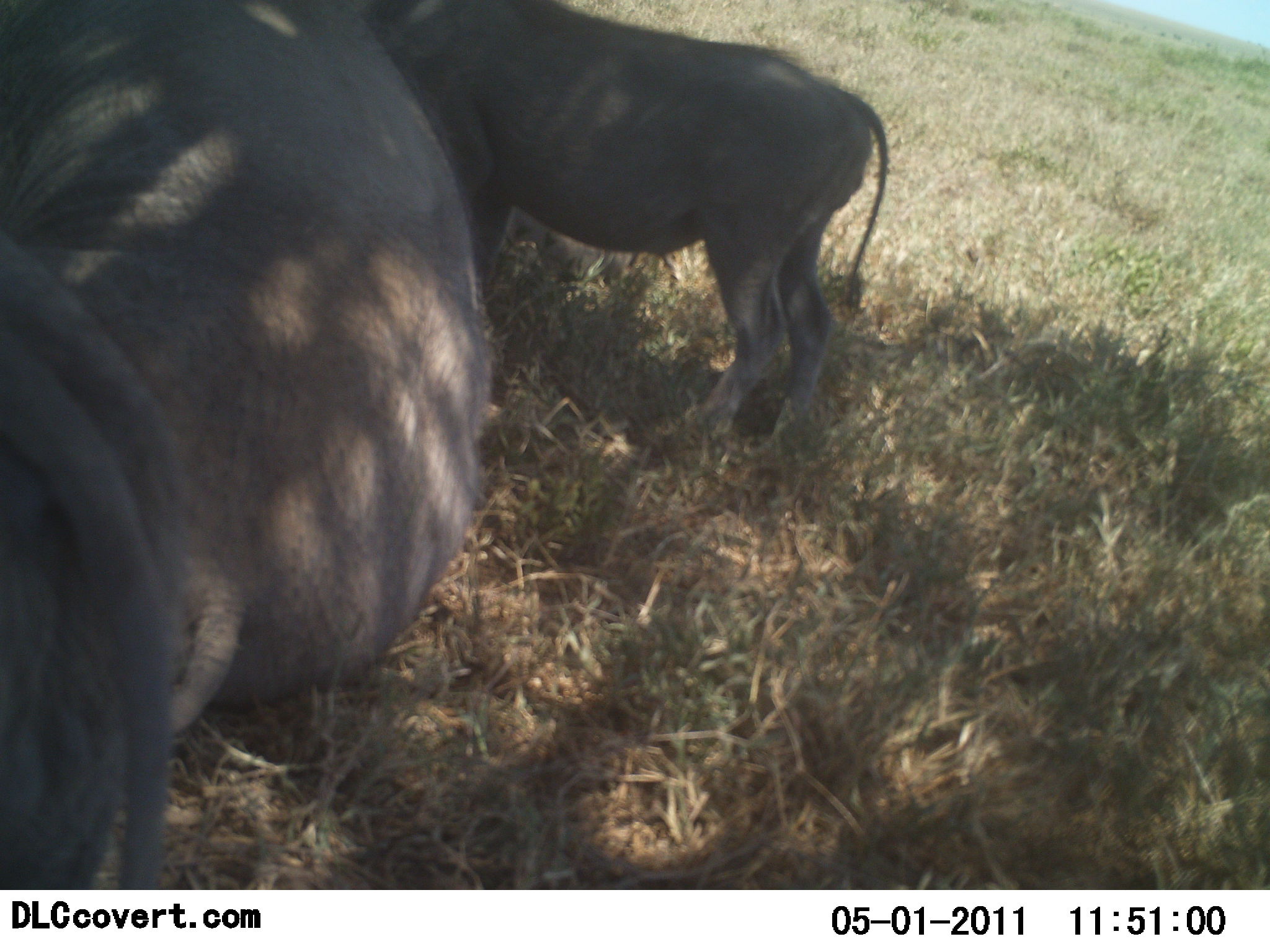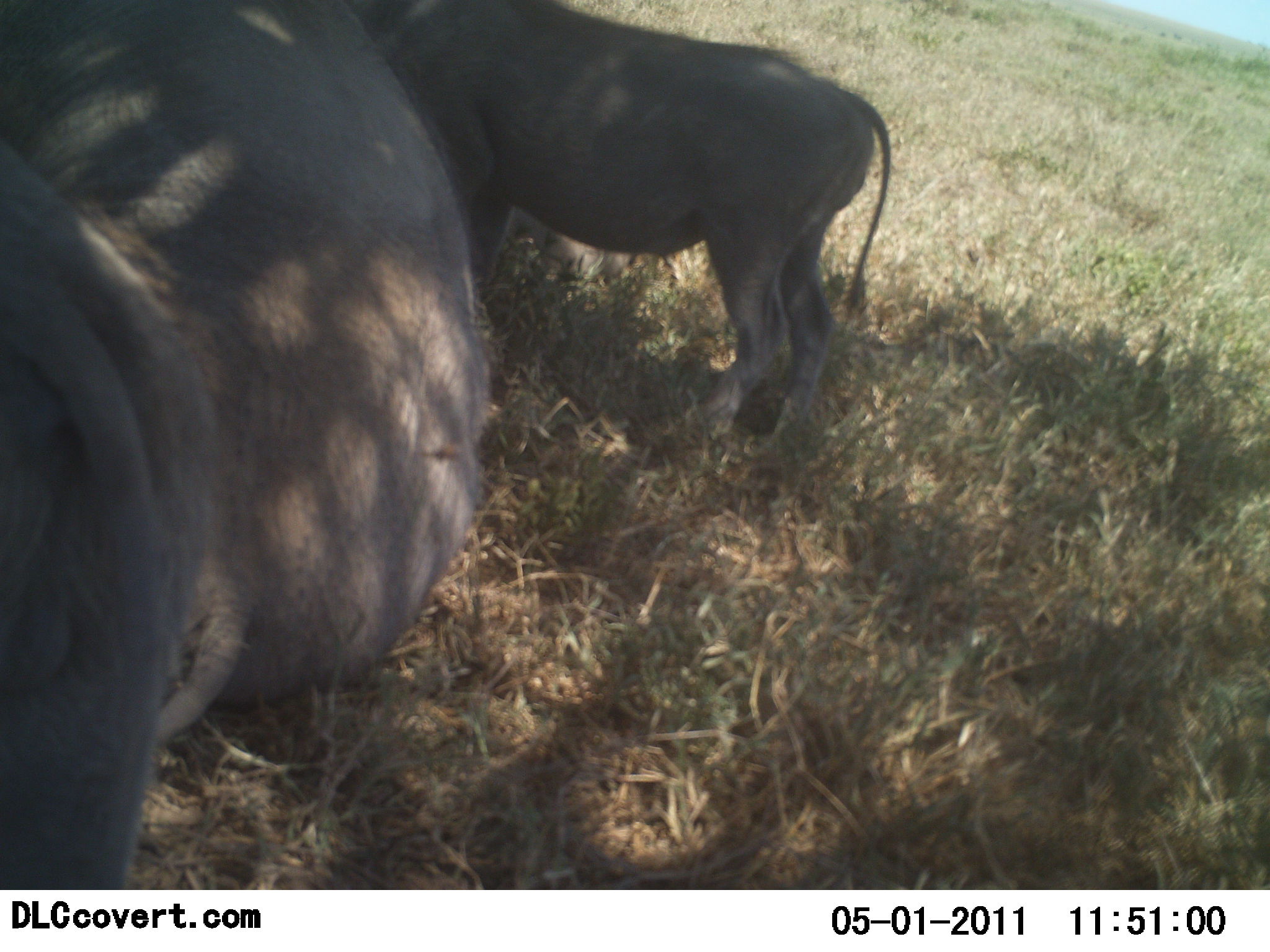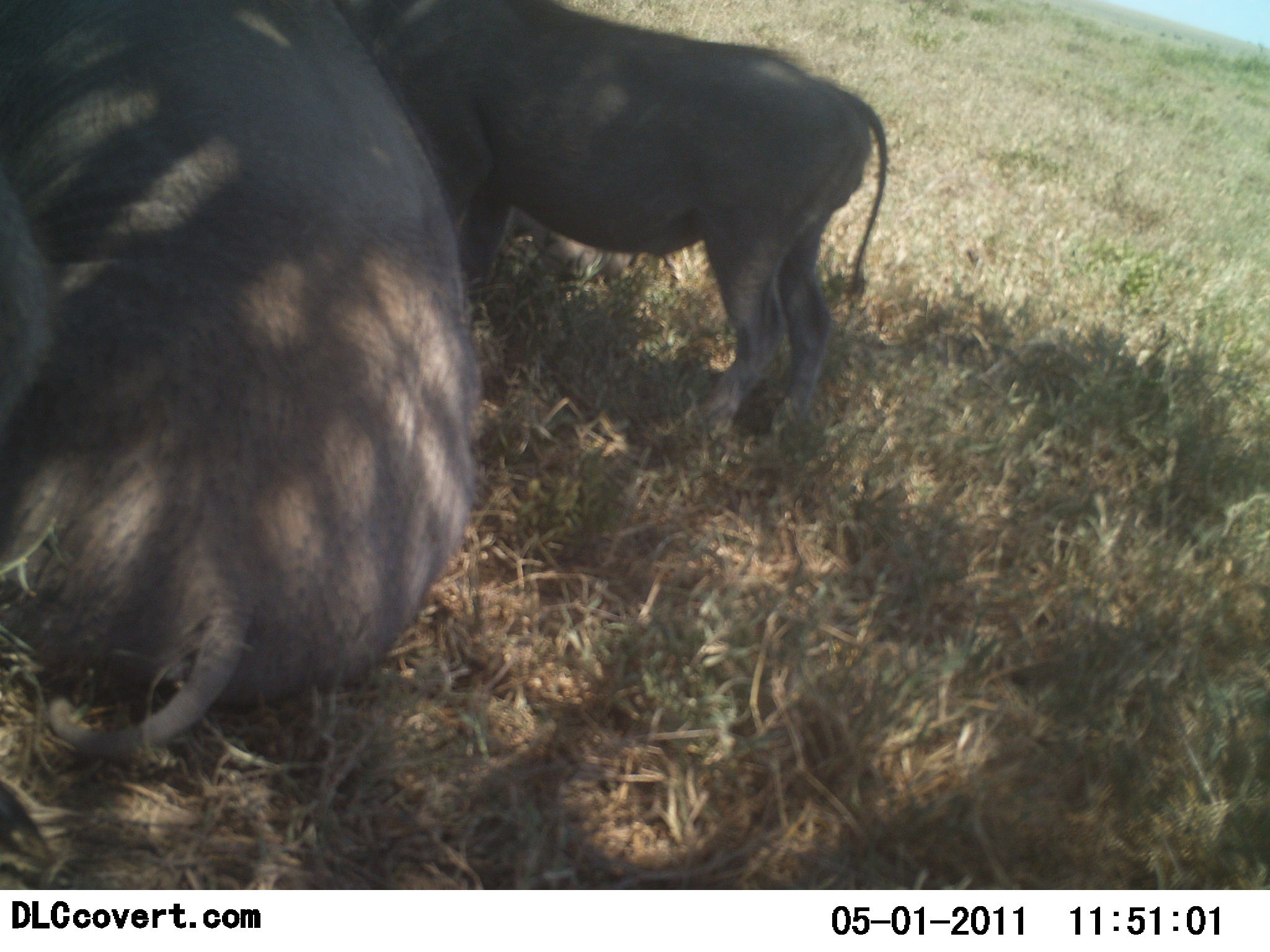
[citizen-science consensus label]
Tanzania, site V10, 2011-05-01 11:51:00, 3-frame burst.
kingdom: Animalia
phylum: Chordata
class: Mammalia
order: Artiodactyla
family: Suidae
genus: Phacochoerus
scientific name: Phacochoerus africanus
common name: warthog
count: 3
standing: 58%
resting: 92%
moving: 8%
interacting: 0%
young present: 17%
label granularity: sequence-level